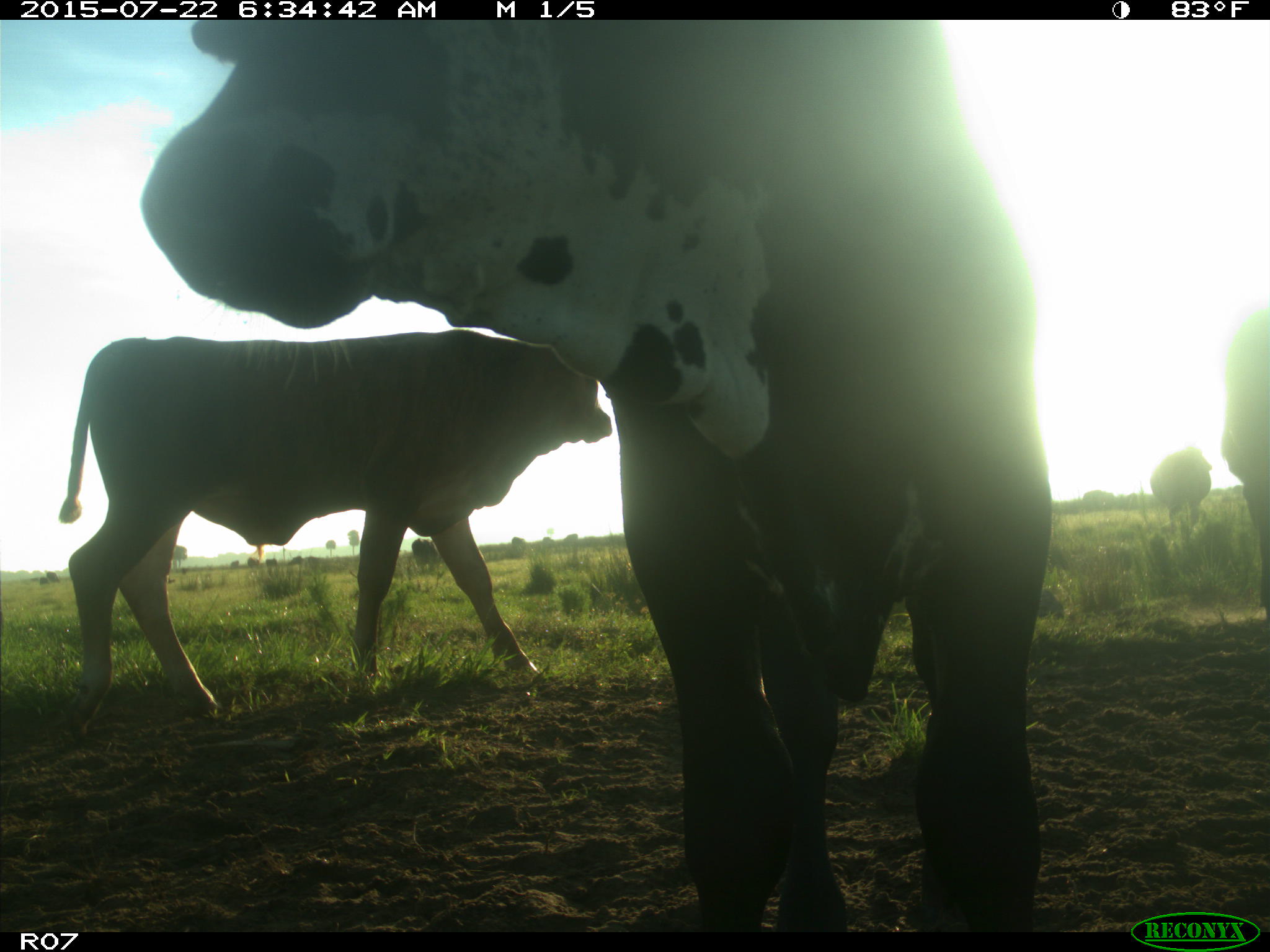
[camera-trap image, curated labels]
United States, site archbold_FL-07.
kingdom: Animalia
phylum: Chordata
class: Mammalia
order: Artiodactyla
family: Suidae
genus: Sus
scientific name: Sus scrofa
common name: wild boar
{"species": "Sus scrofa (wild boar)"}